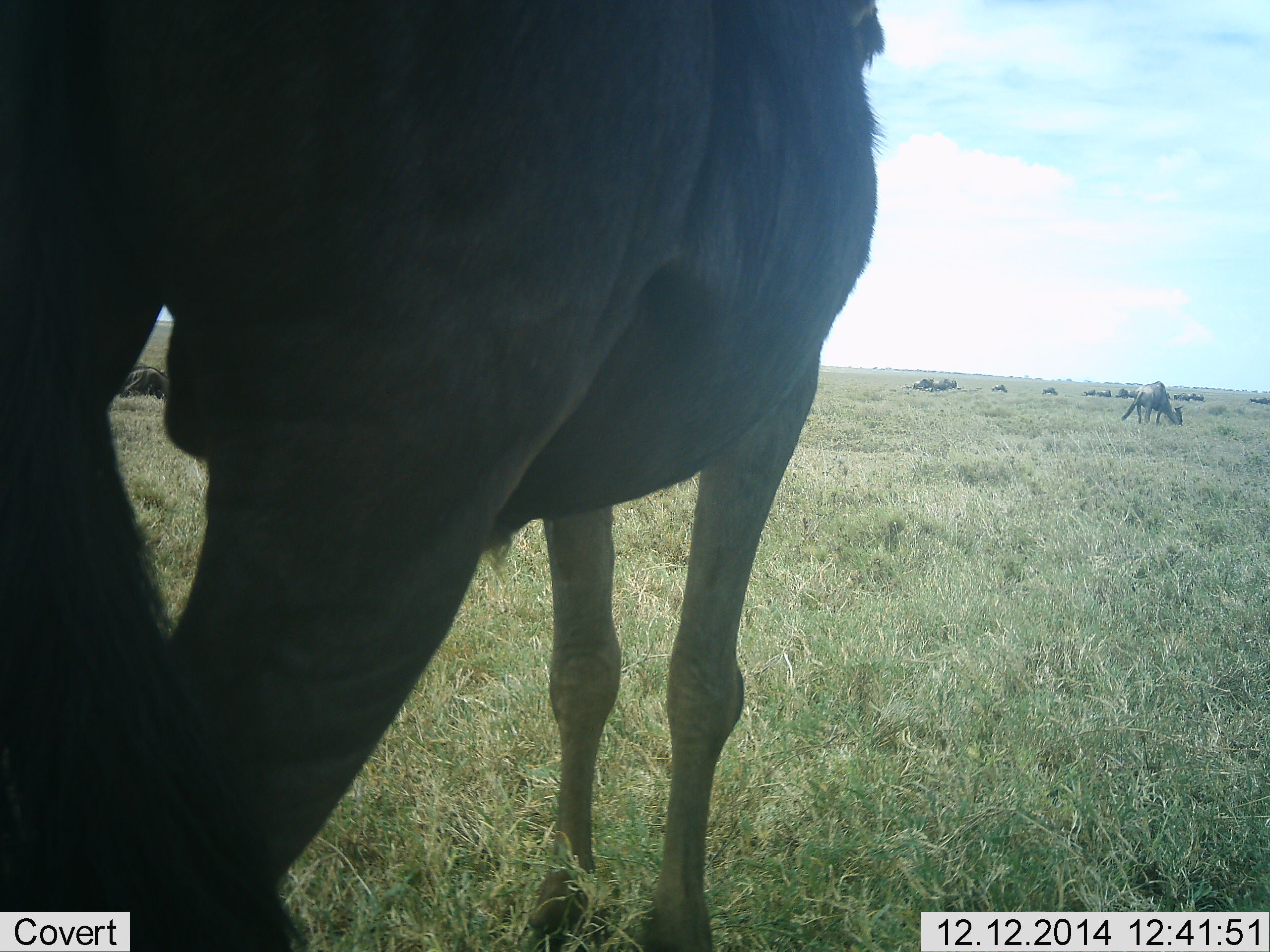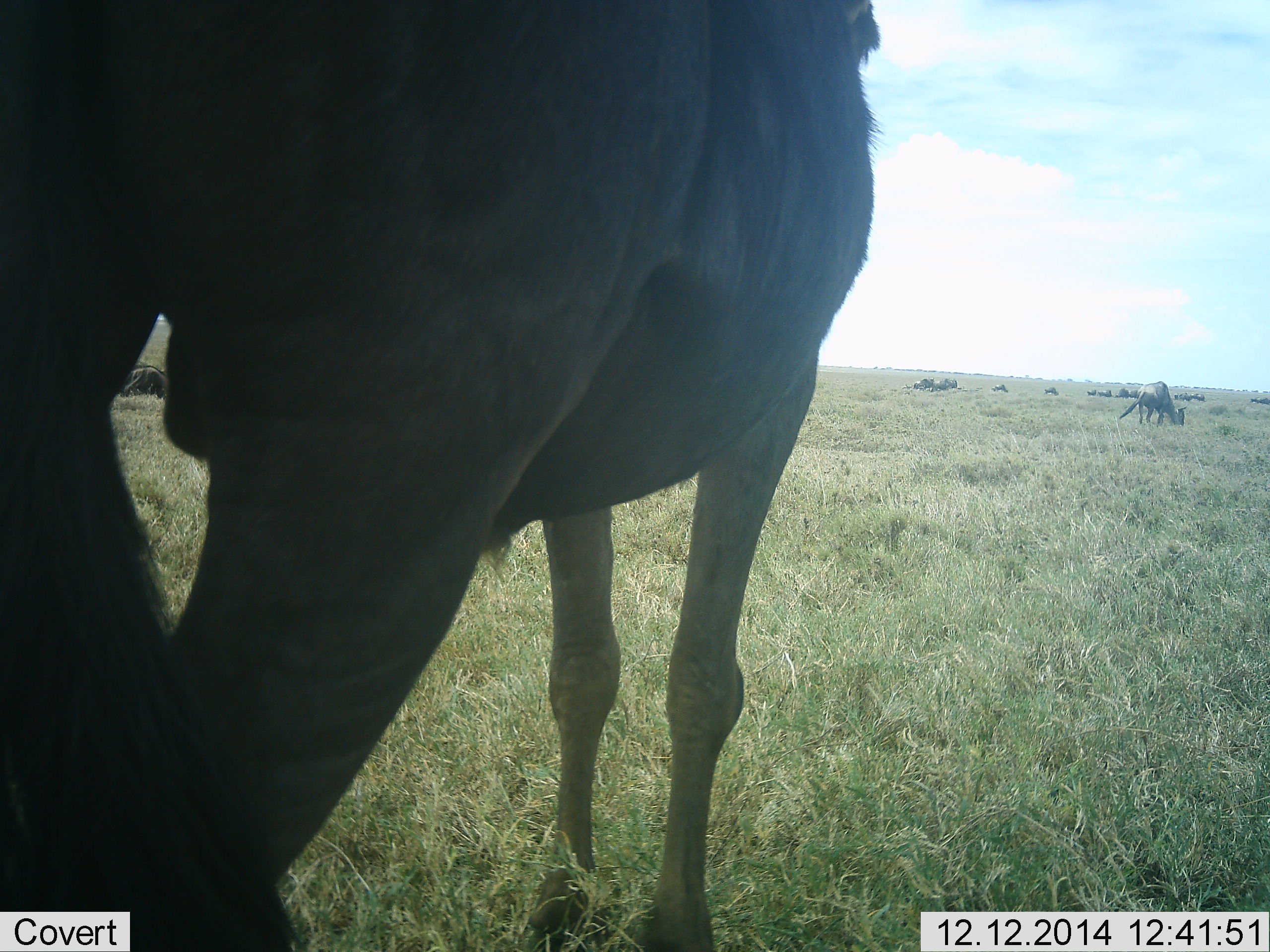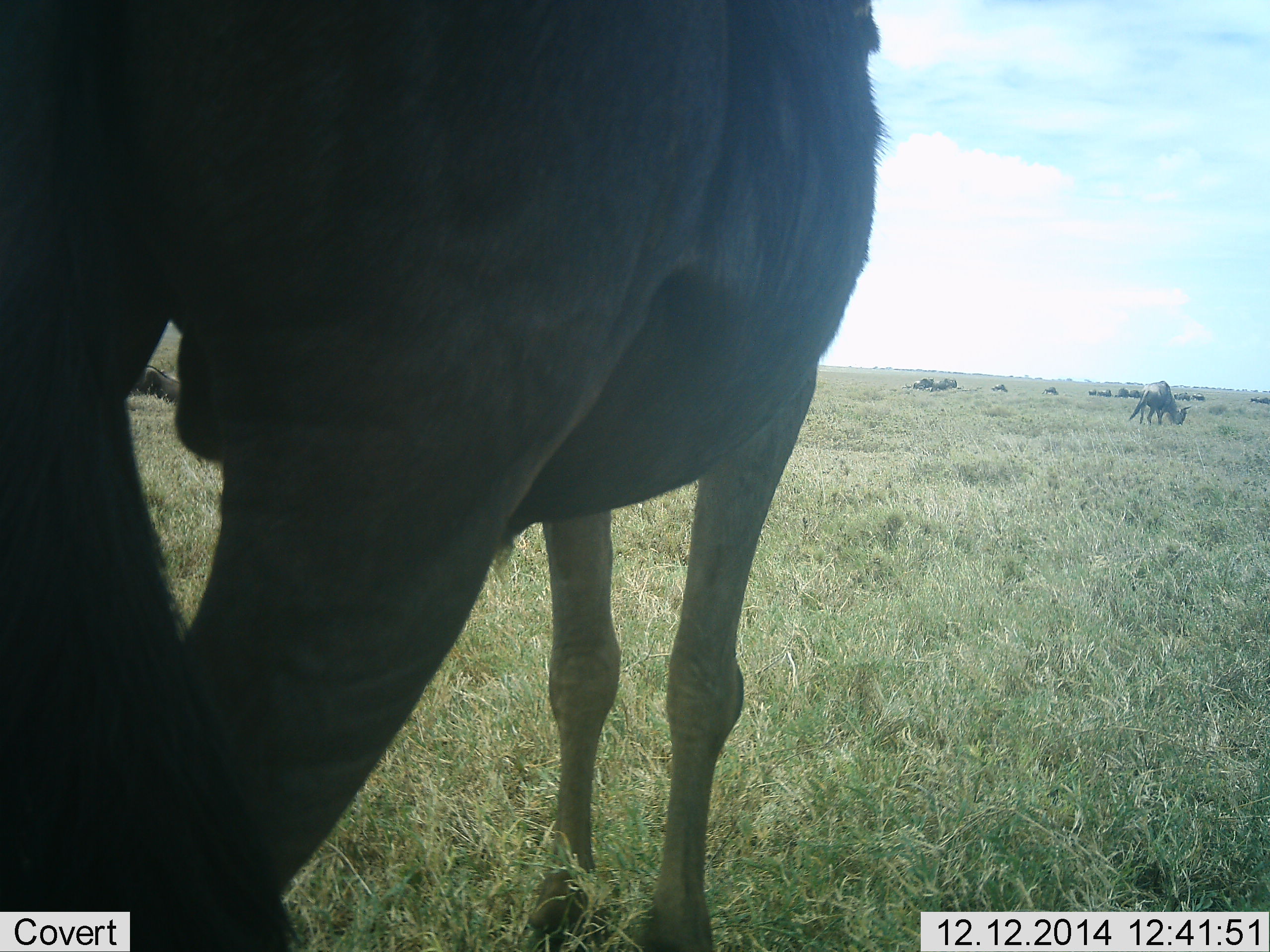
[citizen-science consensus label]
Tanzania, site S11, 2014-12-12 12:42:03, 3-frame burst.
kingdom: Animalia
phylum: Chordata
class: Mammalia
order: Artiodactyla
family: Bovidae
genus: Connochaetes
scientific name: Connochaetes taurinus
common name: blue wildebeest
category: wildebeest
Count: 4.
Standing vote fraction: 90%.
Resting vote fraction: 0%.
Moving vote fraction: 0%.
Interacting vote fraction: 0%.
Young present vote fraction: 0%.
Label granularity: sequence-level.